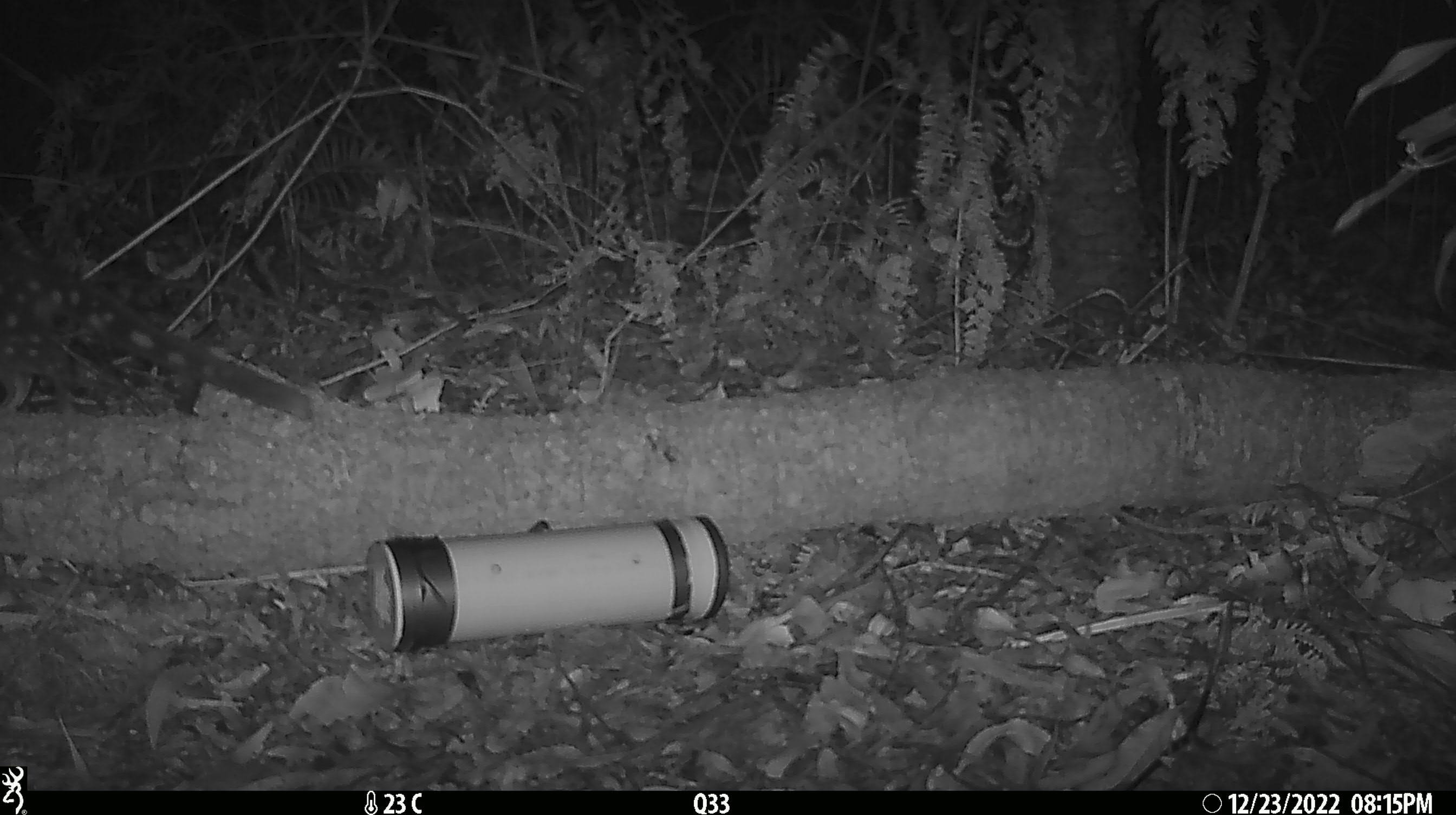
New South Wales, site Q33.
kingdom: Animalia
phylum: Chordata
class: Mammalia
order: Dasyuromorphia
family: Dasyuridae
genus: Dasyurus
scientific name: Dasyurus maculatus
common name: spotted-tailed quoll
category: quoll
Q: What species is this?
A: Quoll (spotted-tailed quoll) (Dasyurus maculatus).